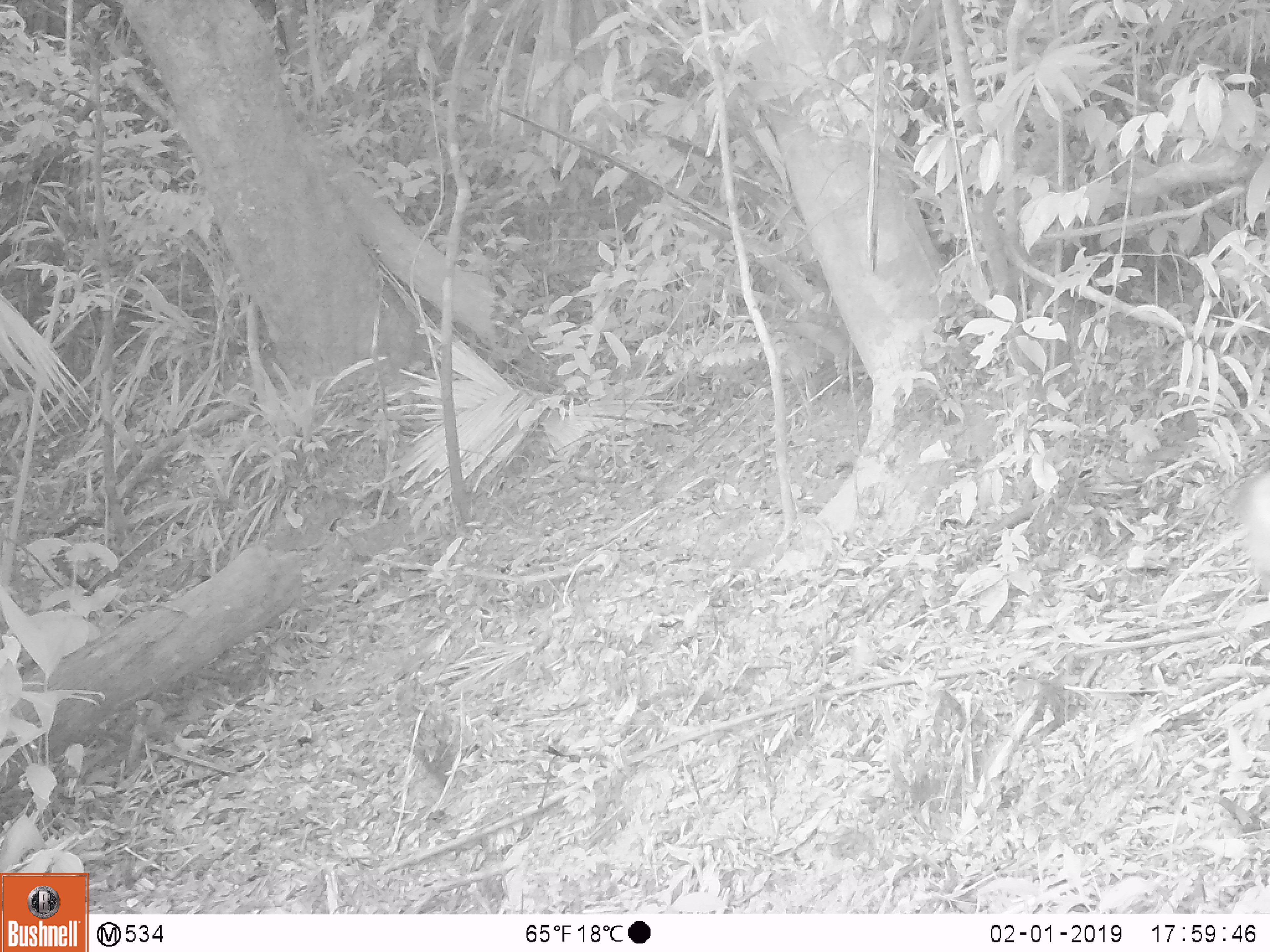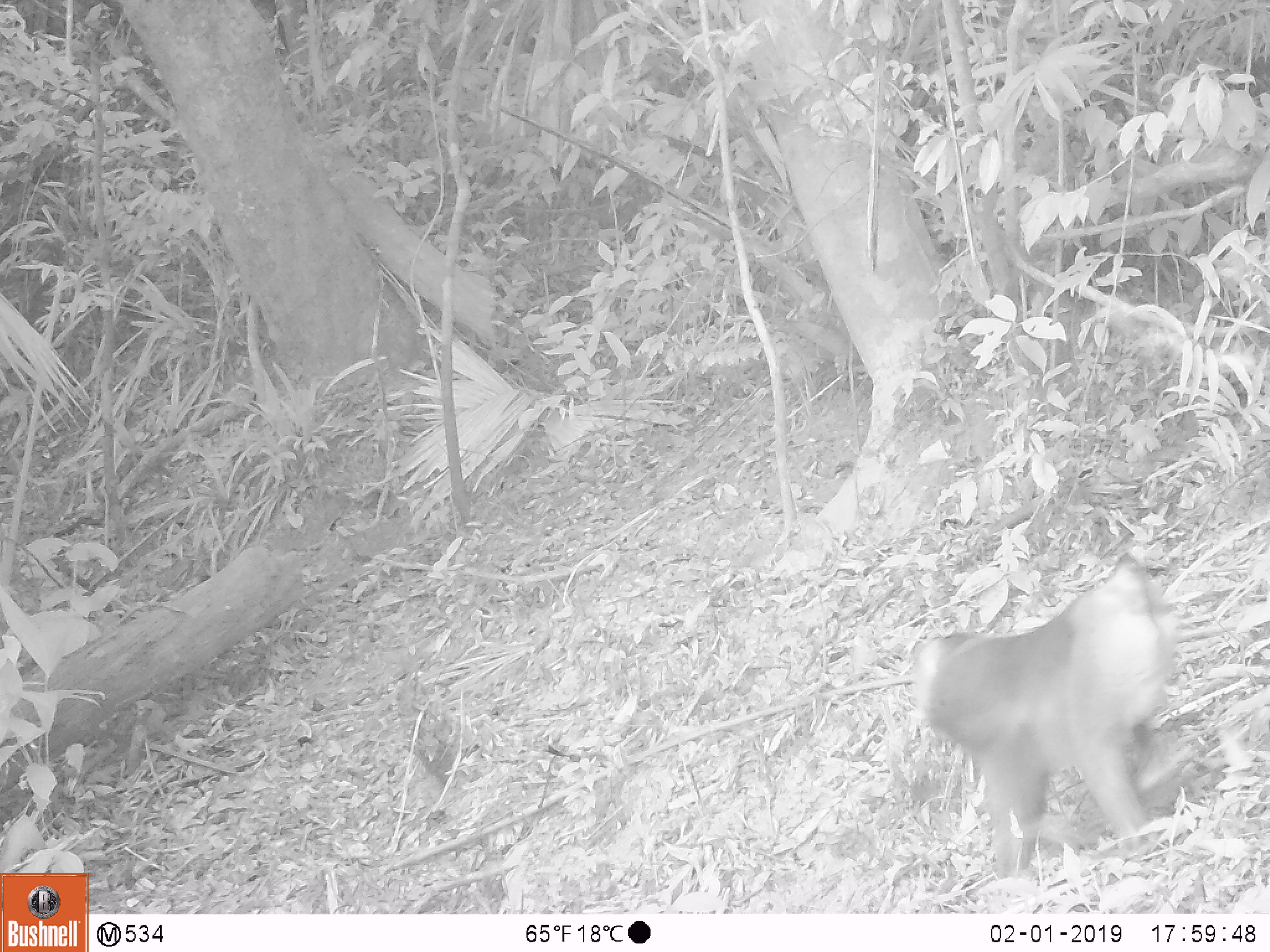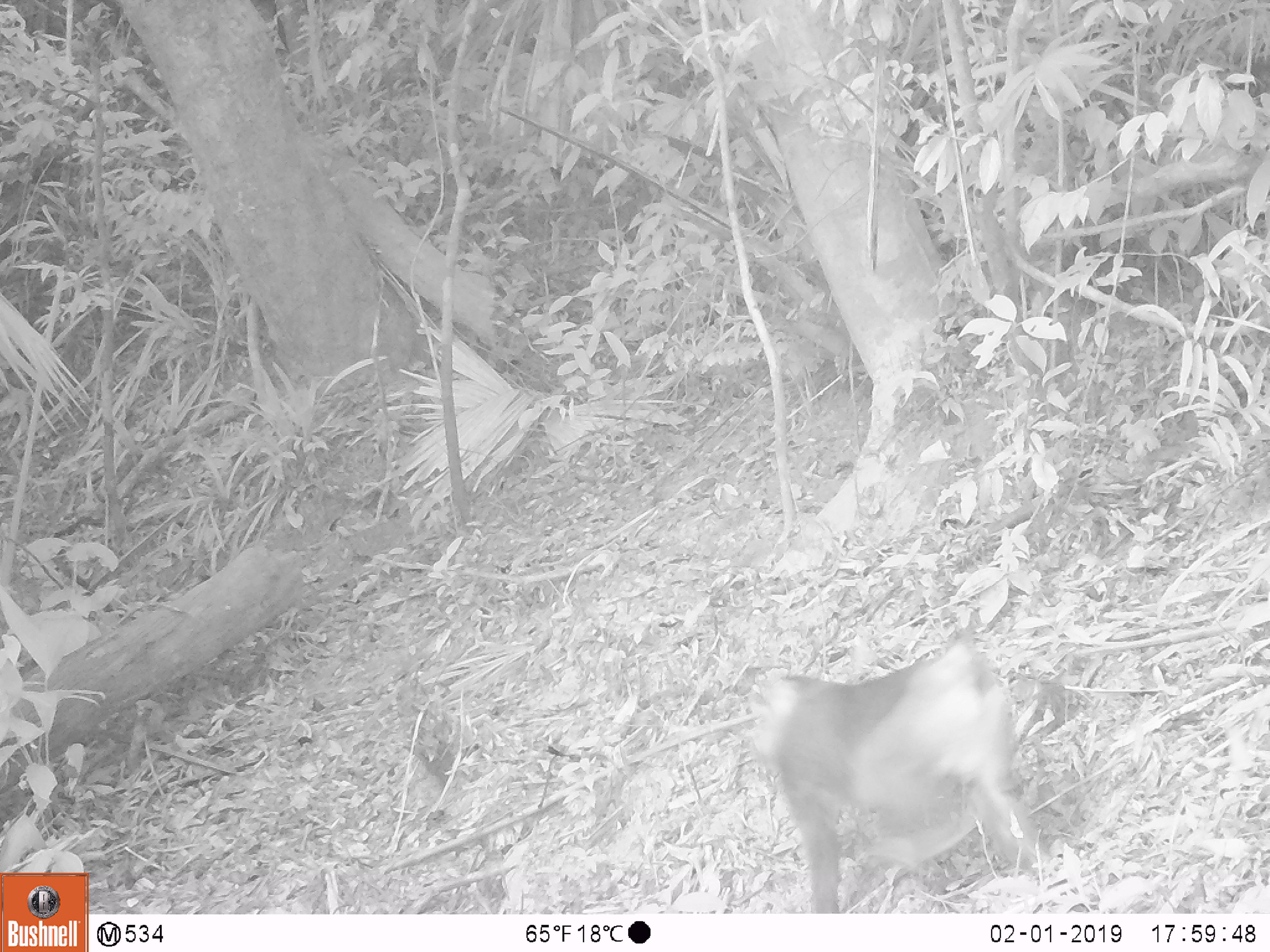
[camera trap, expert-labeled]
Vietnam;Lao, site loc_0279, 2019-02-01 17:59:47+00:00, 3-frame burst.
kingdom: Animalia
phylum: Chordata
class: Mammalia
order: Primates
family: Cercopithecidae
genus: Macaca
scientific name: Macaca nemestrina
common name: pig-tailed macaque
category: pig tailed macaque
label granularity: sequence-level